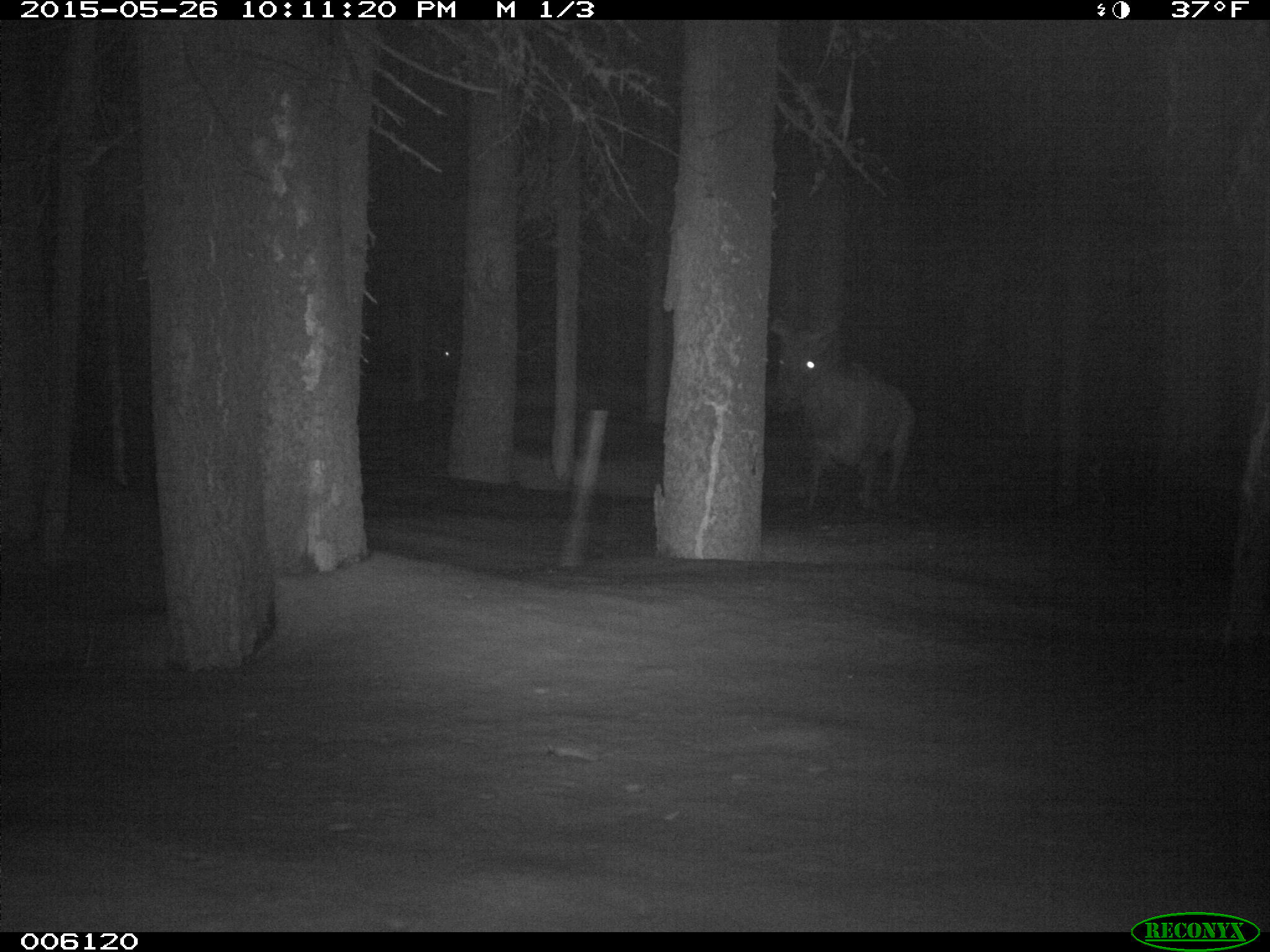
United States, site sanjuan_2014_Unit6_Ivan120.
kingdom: Animalia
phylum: Chordata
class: Mammalia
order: Artiodactyla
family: Cervidae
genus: Cervus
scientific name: Cervus elaphus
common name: red deer